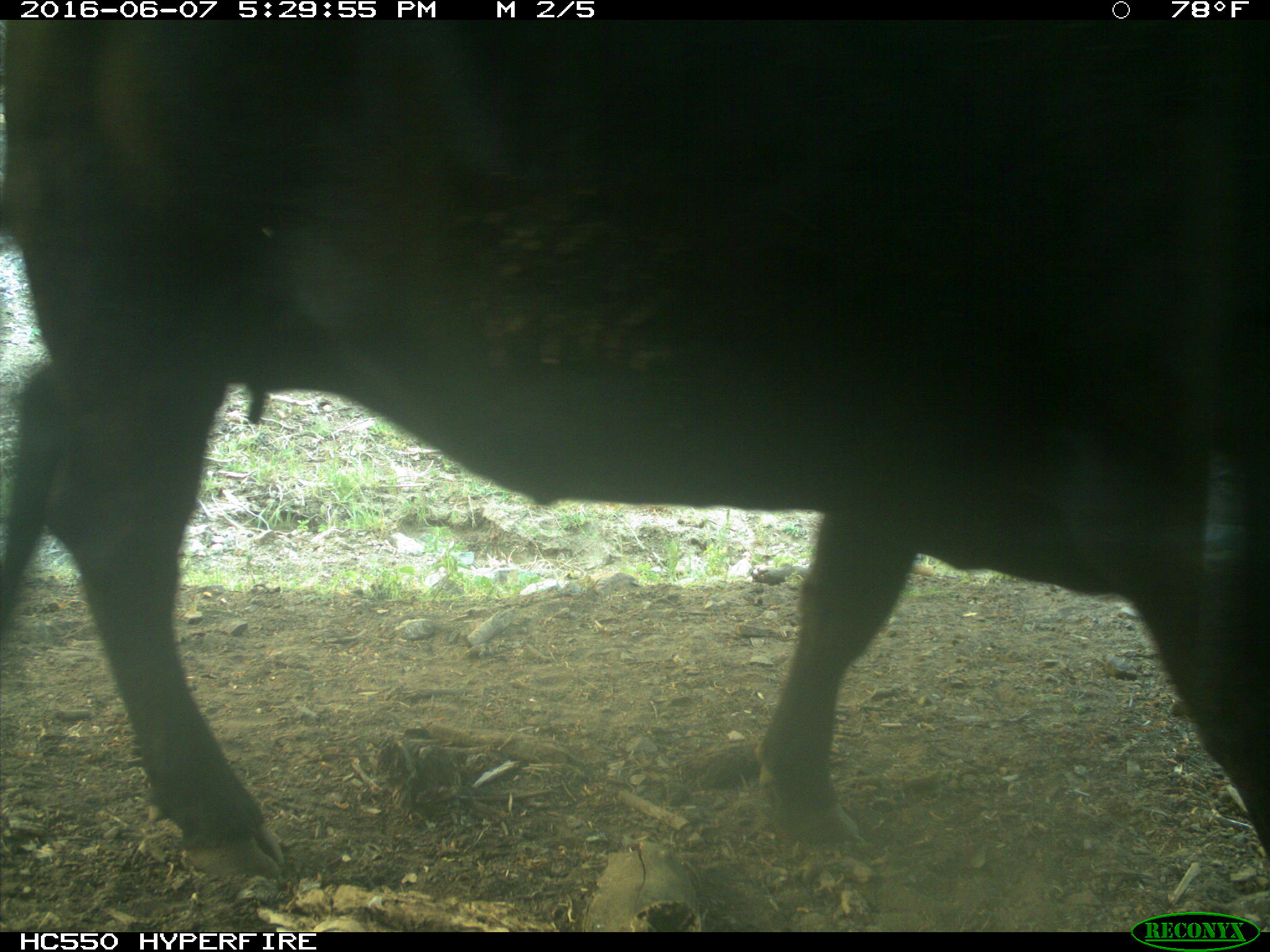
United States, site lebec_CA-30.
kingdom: Animalia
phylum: Chordata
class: Mammalia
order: Artiodactyla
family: Bovidae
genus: Bos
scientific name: Bos taurus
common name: domestic cow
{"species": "Bos taurus (domestic cow)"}